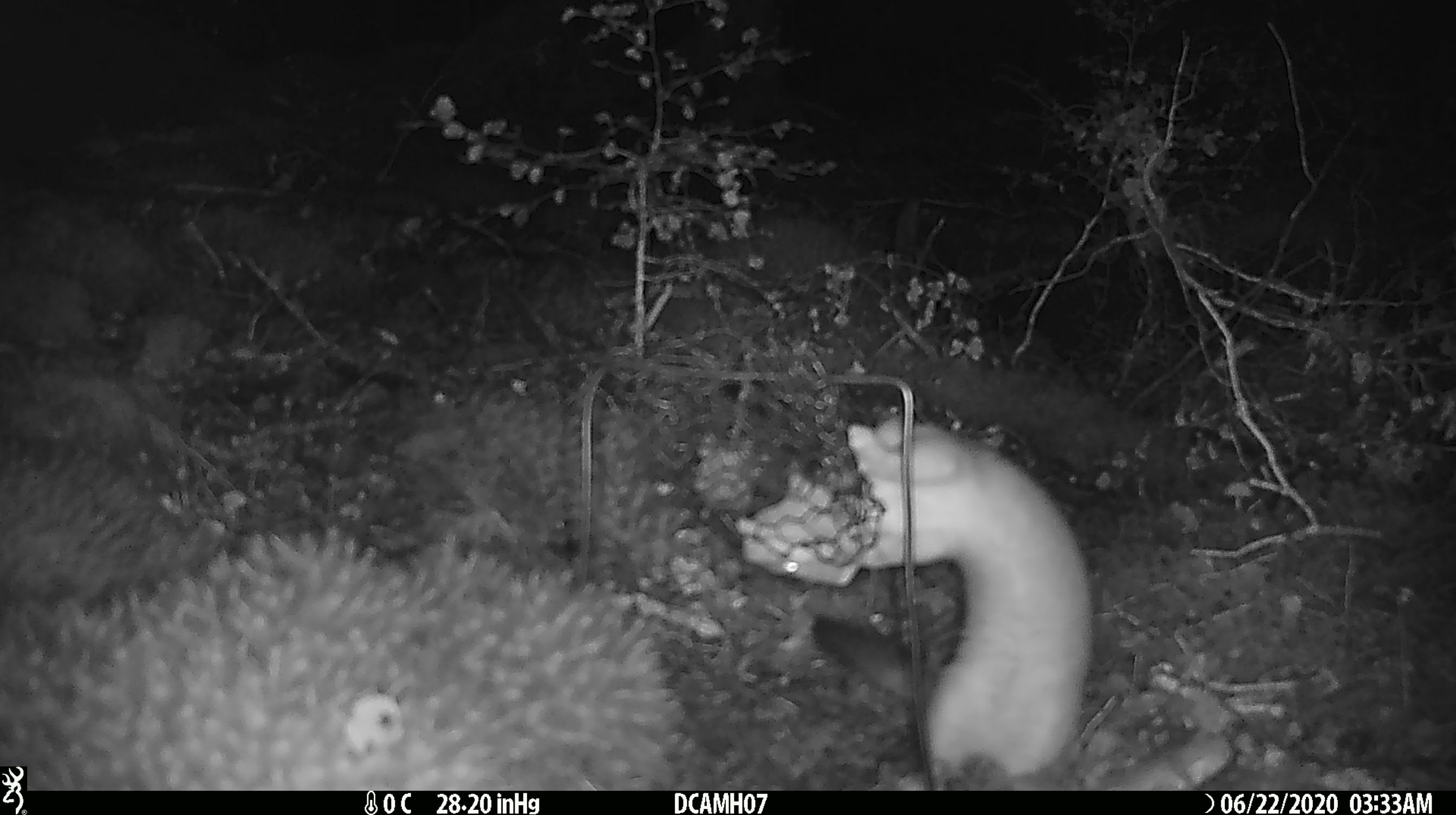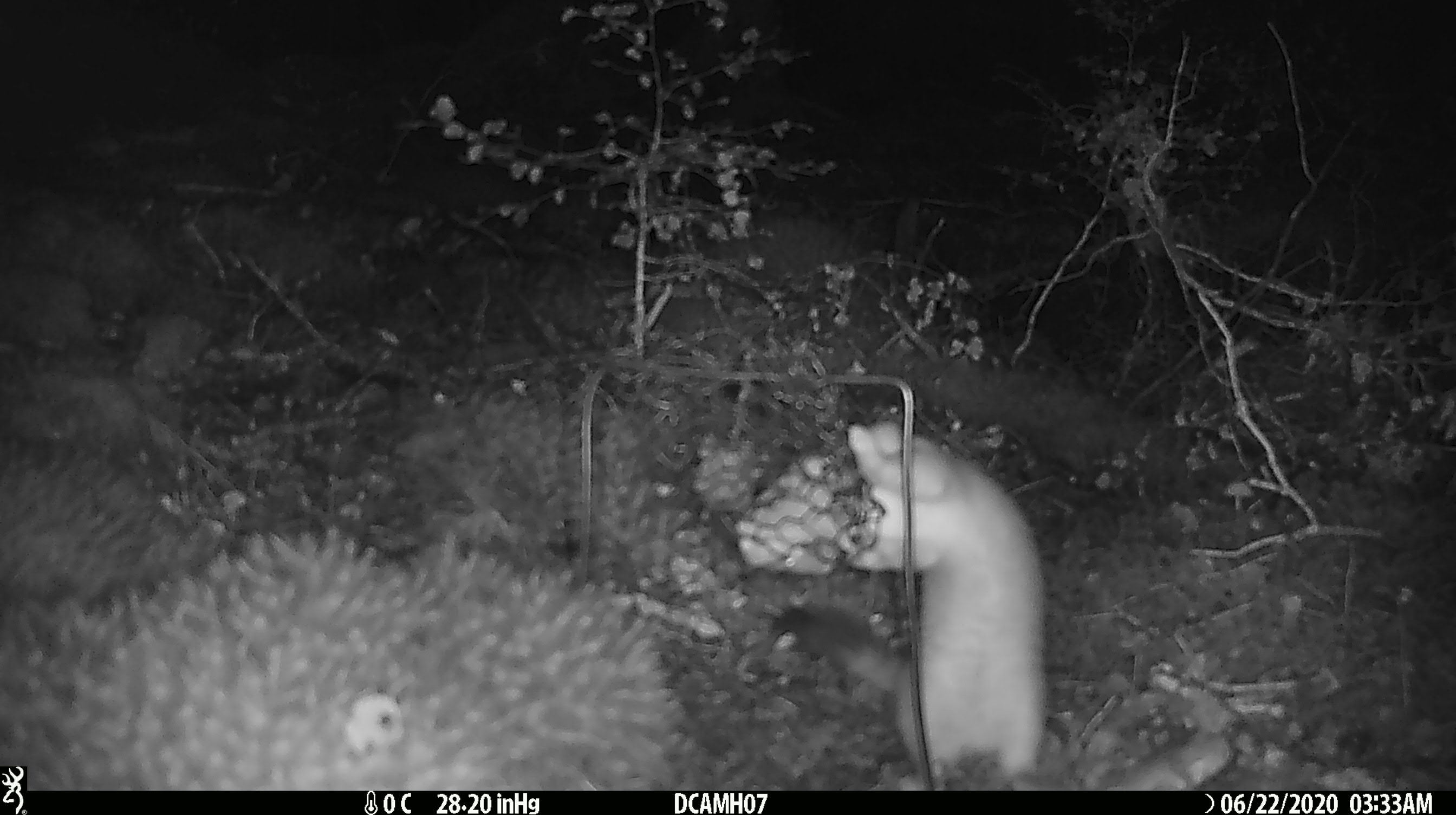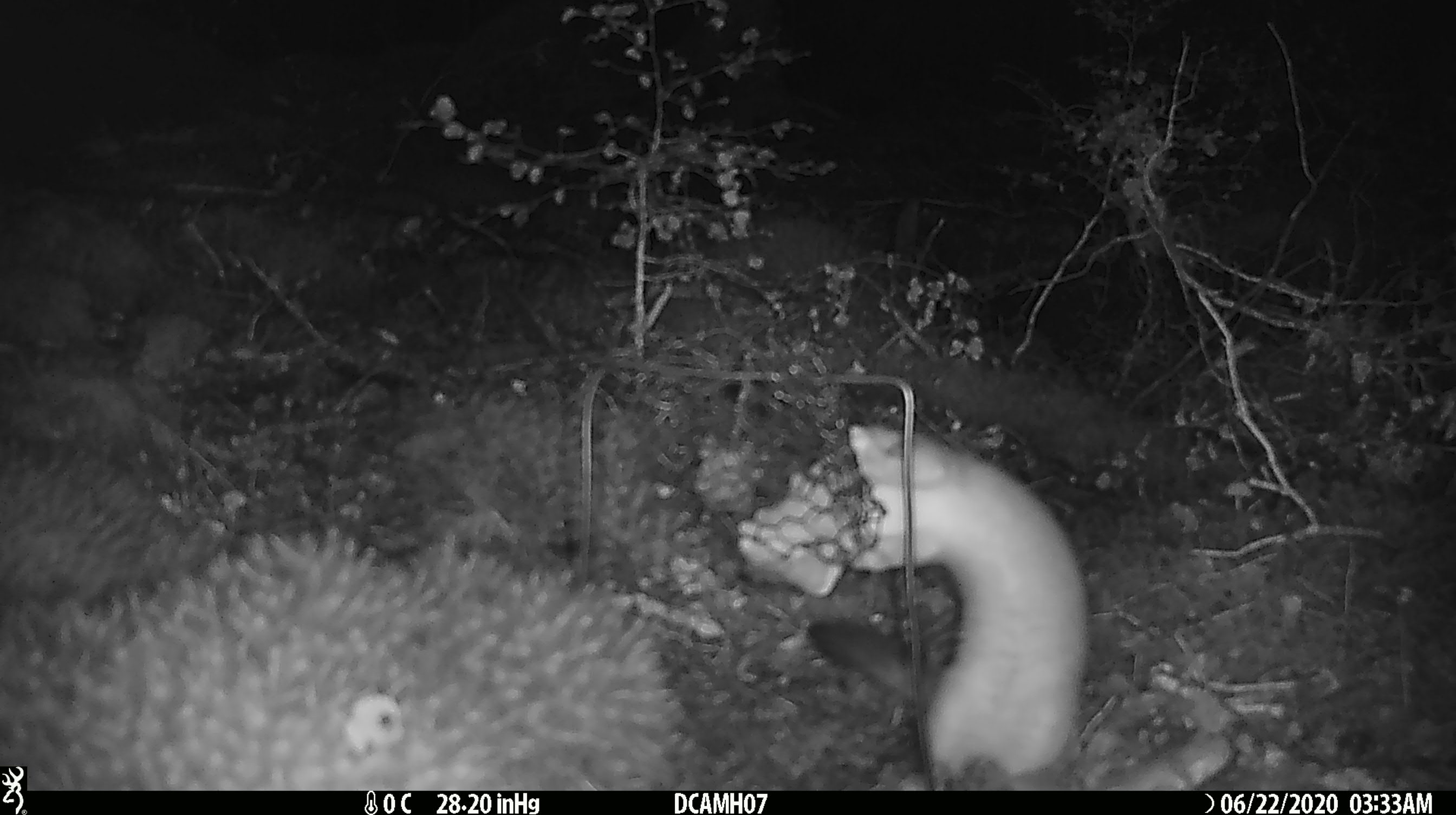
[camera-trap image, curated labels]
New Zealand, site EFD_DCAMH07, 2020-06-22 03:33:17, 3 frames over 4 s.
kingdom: Animalia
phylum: Chordata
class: Mammalia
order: Carnivora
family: Mustelidae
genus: Mustela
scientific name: Mustela erminea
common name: stoat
Stoat (Mustela erminea).